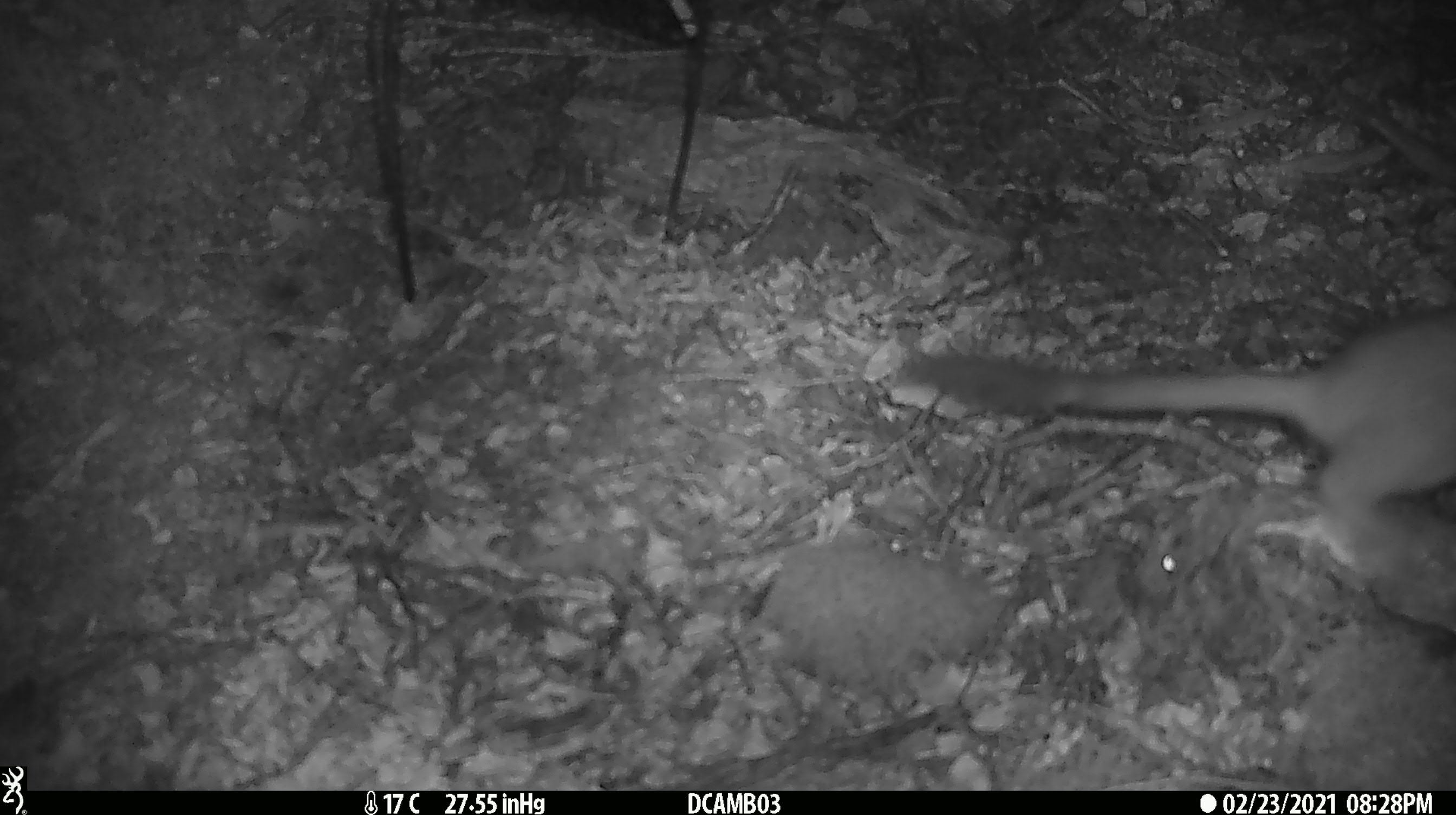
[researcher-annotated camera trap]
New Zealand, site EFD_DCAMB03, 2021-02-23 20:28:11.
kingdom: Animalia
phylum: Chordata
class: Mammalia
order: Carnivora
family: Mustelidae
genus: Mustela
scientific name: Mustela erminea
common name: stoat